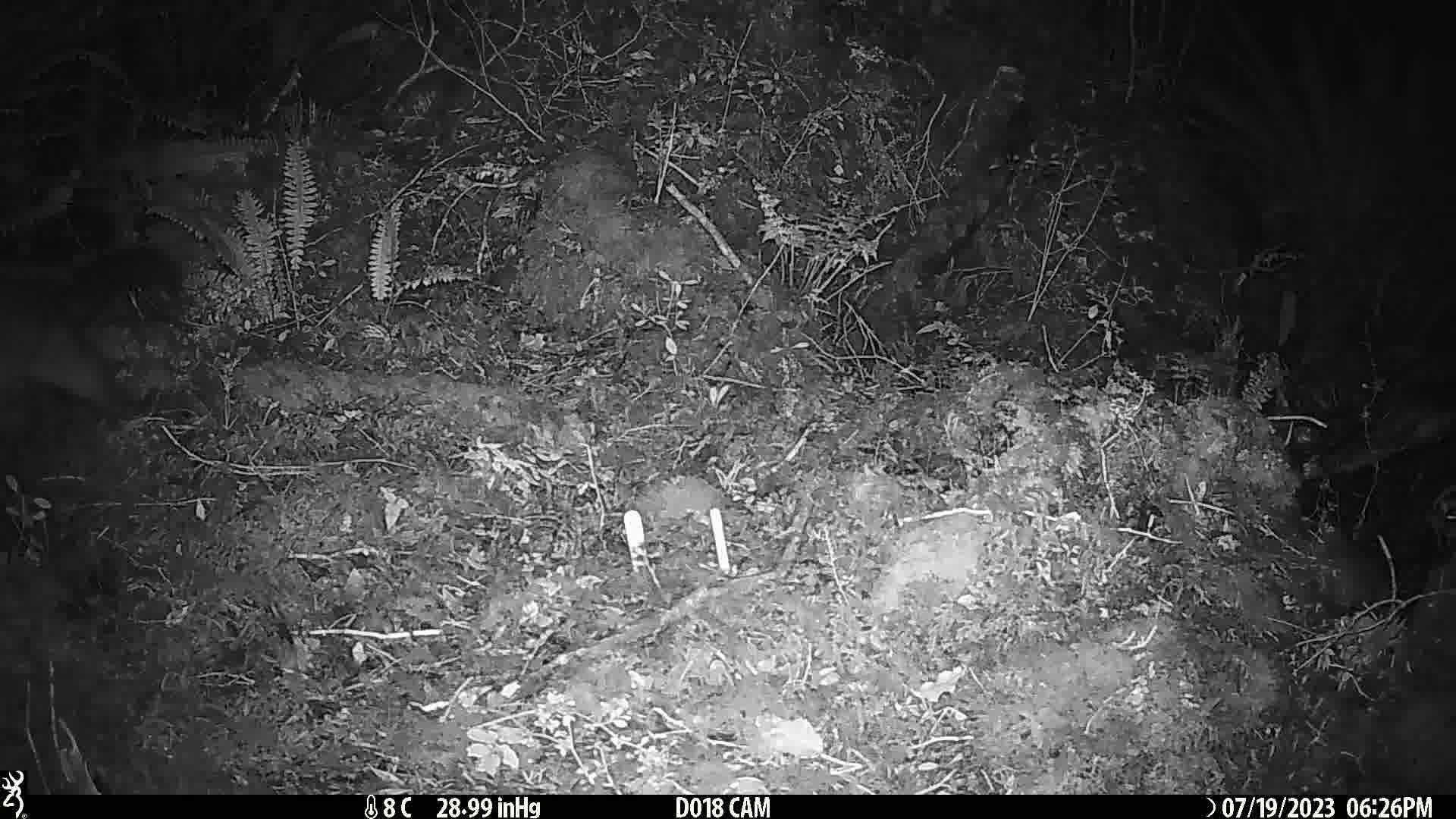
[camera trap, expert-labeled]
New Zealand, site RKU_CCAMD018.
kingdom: Animalia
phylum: Chordata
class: Mammalia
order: Diprotodontia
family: Phalangeridae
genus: Trichosurus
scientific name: Trichosurus vulpecula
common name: common brushtail possum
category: possum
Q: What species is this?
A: Possum (common brushtail possum) (Trichosurus vulpecula).